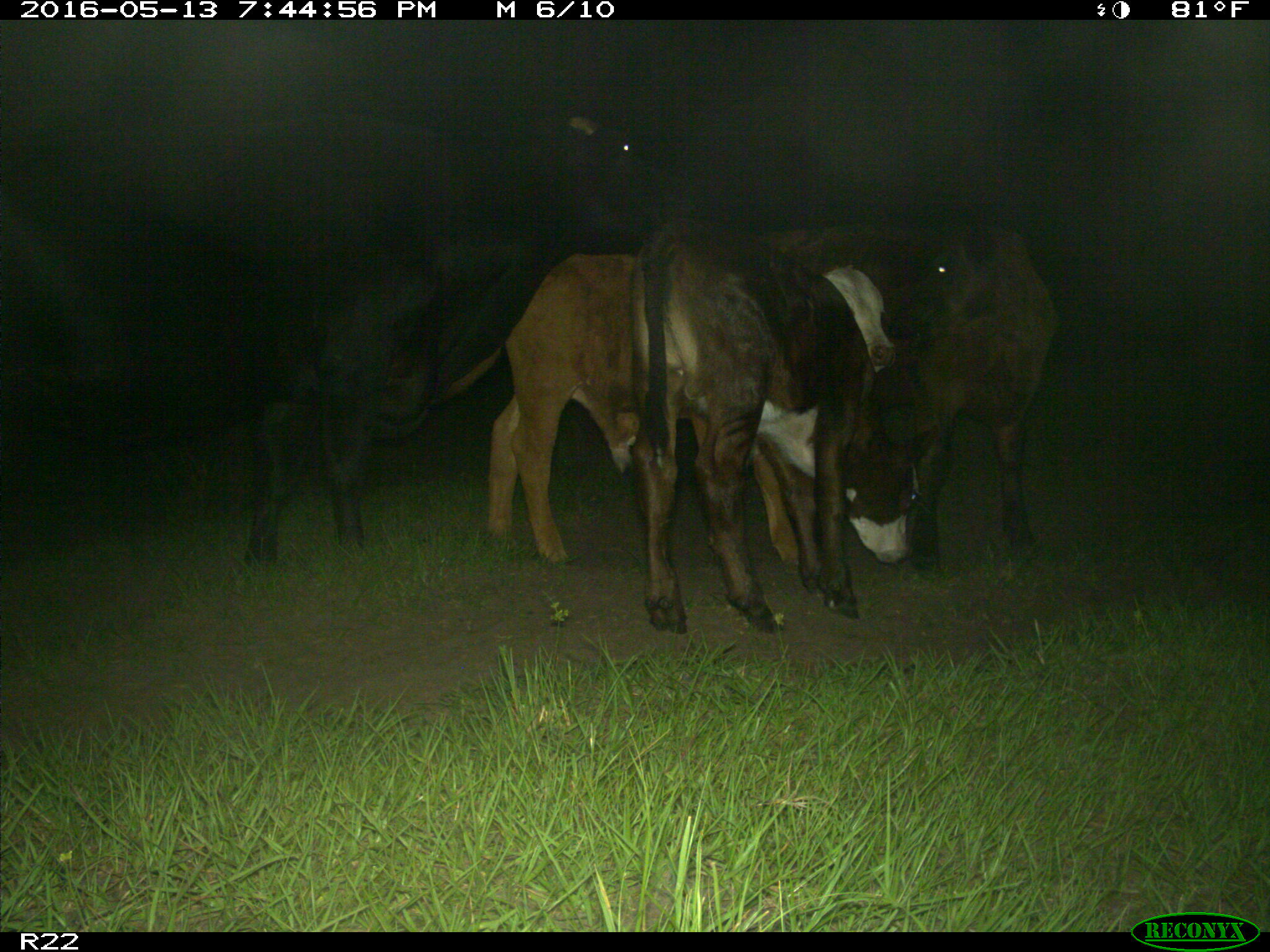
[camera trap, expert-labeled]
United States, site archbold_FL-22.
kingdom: Animalia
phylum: Chordata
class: Mammalia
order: Artiodactyla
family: Bovidae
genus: Bos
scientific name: Bos taurus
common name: domestic cow